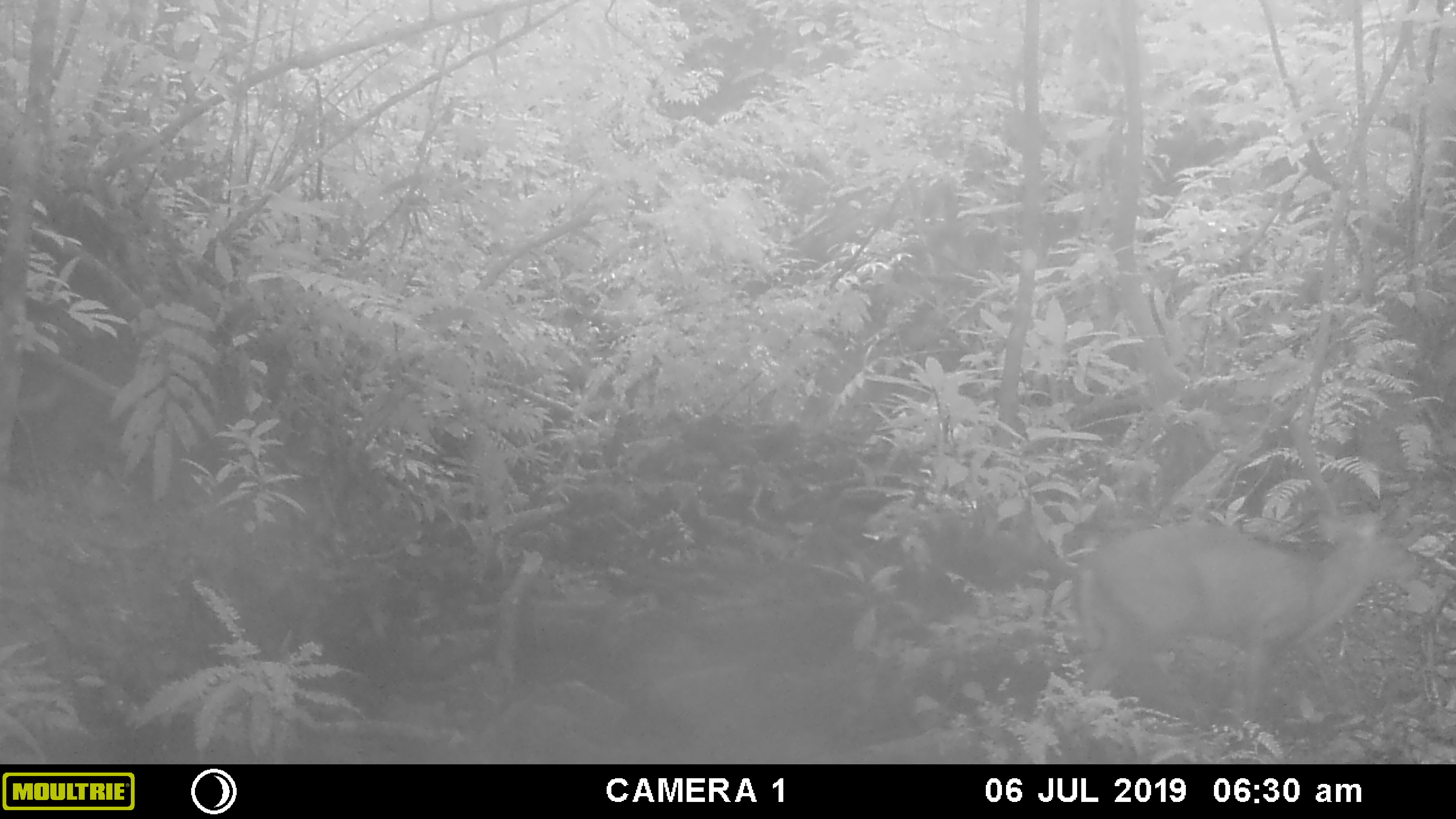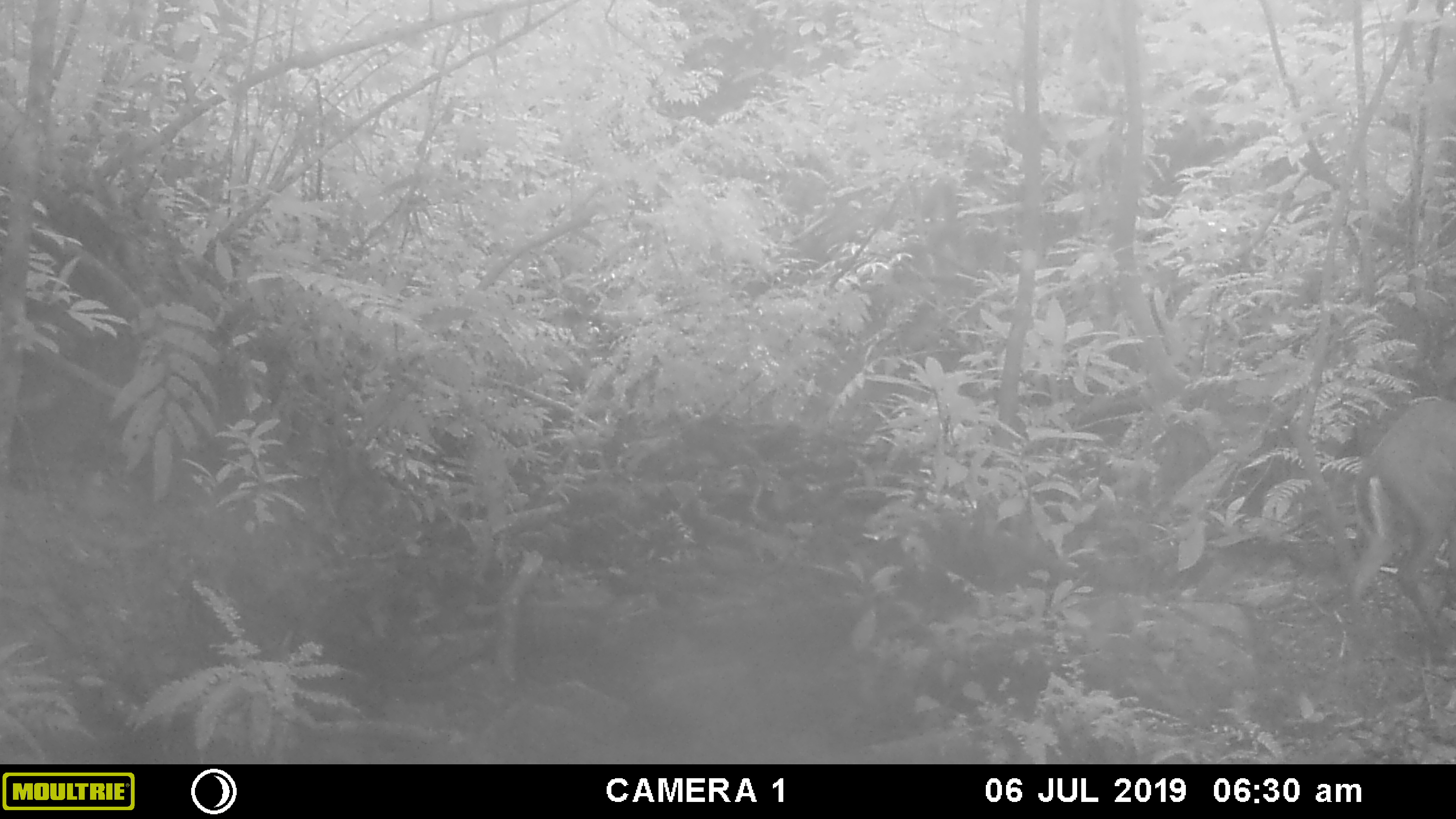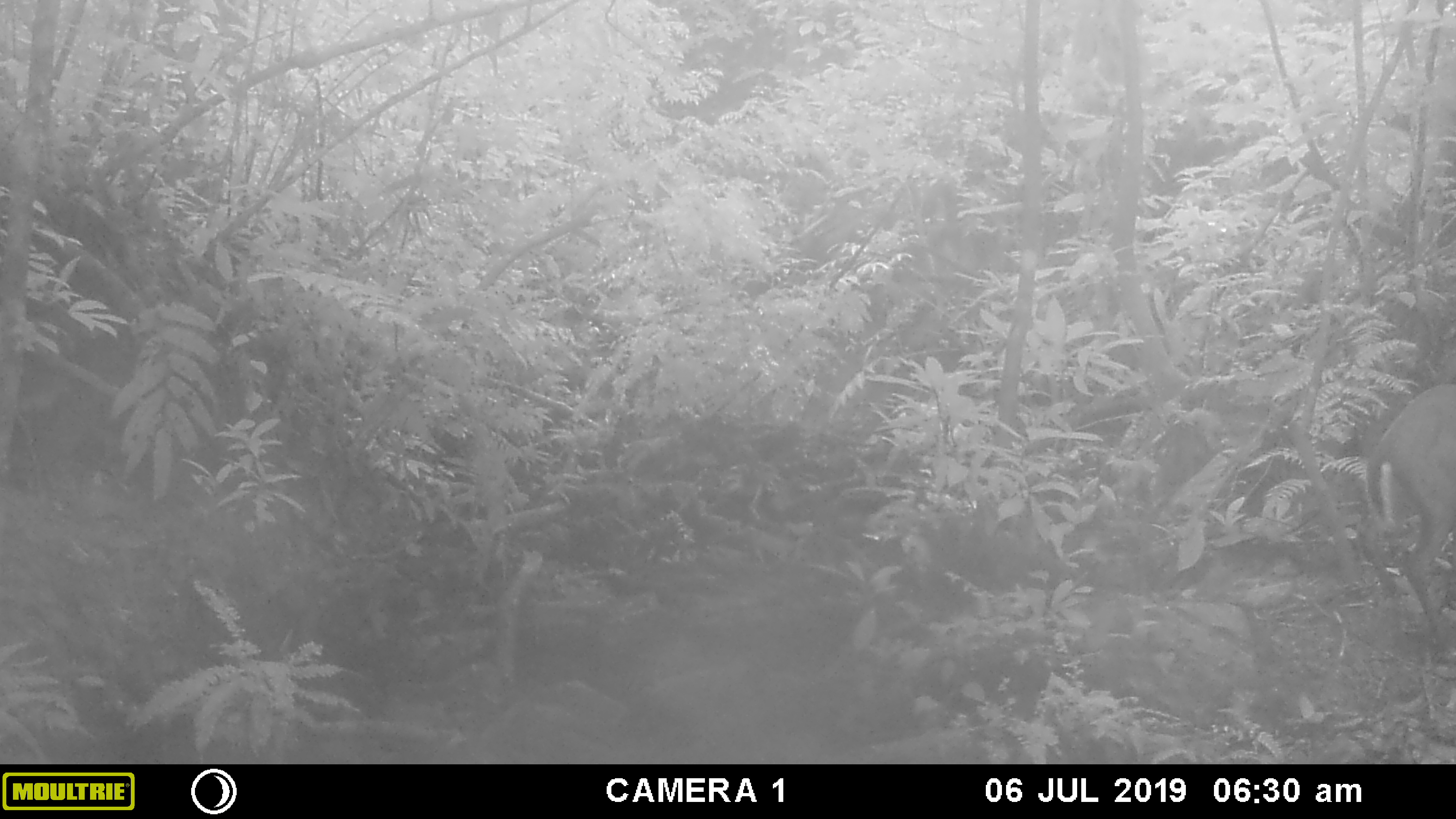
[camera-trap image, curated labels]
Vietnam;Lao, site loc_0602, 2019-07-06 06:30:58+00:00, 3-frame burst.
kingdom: Animalia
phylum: Chordata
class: Mammalia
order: Artiodactyla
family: Cervidae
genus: Muntiacus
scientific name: Muntiacus rooseveltorum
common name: roosevelt's muntjac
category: roosevelts muntjac group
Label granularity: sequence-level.